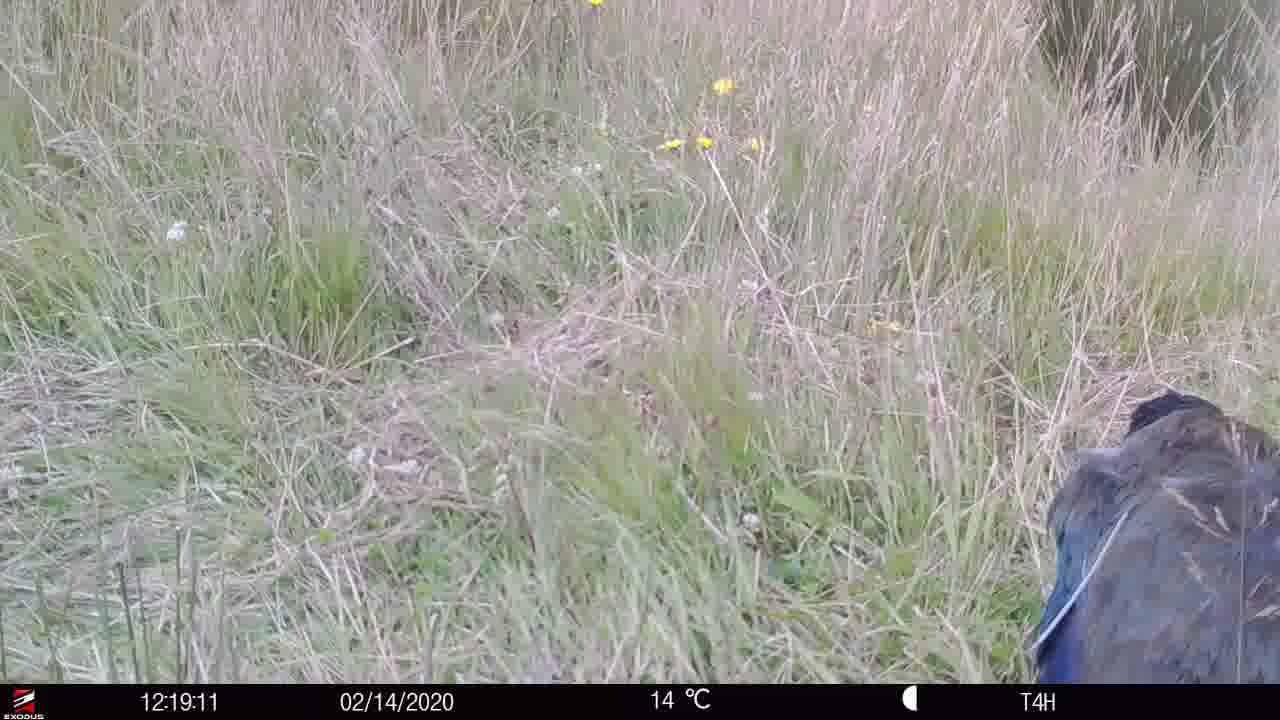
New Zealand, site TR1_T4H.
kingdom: Animalia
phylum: Chordata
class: Aves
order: Gruiformes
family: Rallidae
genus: Porphyrio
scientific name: Porphyrio mantelli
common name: takahe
Takahe (Porphyrio mantelli).